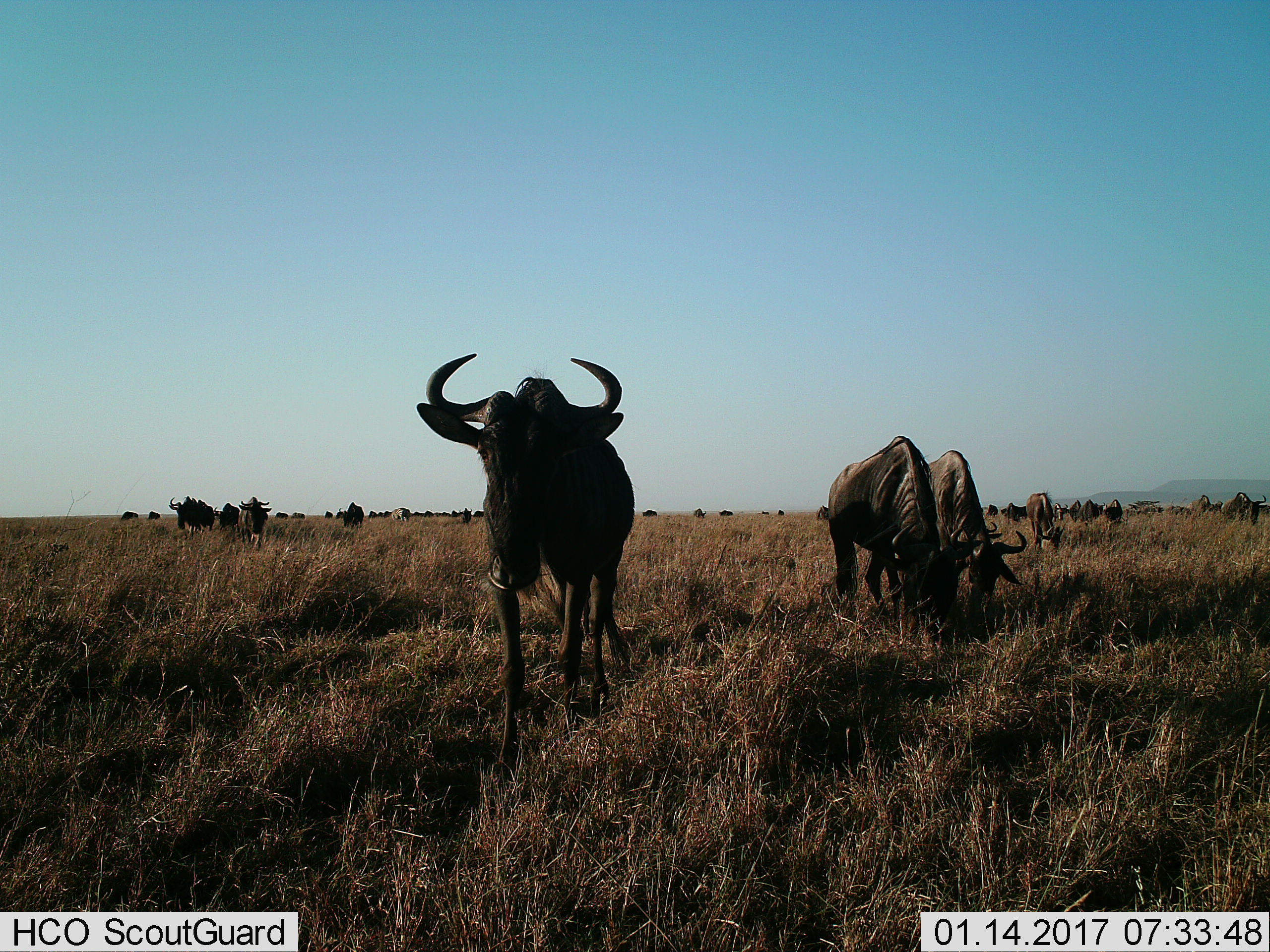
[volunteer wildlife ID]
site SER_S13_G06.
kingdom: Animalia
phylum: Chordata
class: Mammalia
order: Artiodactyla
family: Bovidae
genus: Connochaetes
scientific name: Connochaetes taurinus taurinus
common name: blue wildebeest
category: wildebeestblue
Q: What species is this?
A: Wildebeestblue (blue wildebeest) (Connochaetes taurinus taurinus).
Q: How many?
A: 11-50.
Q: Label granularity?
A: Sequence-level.